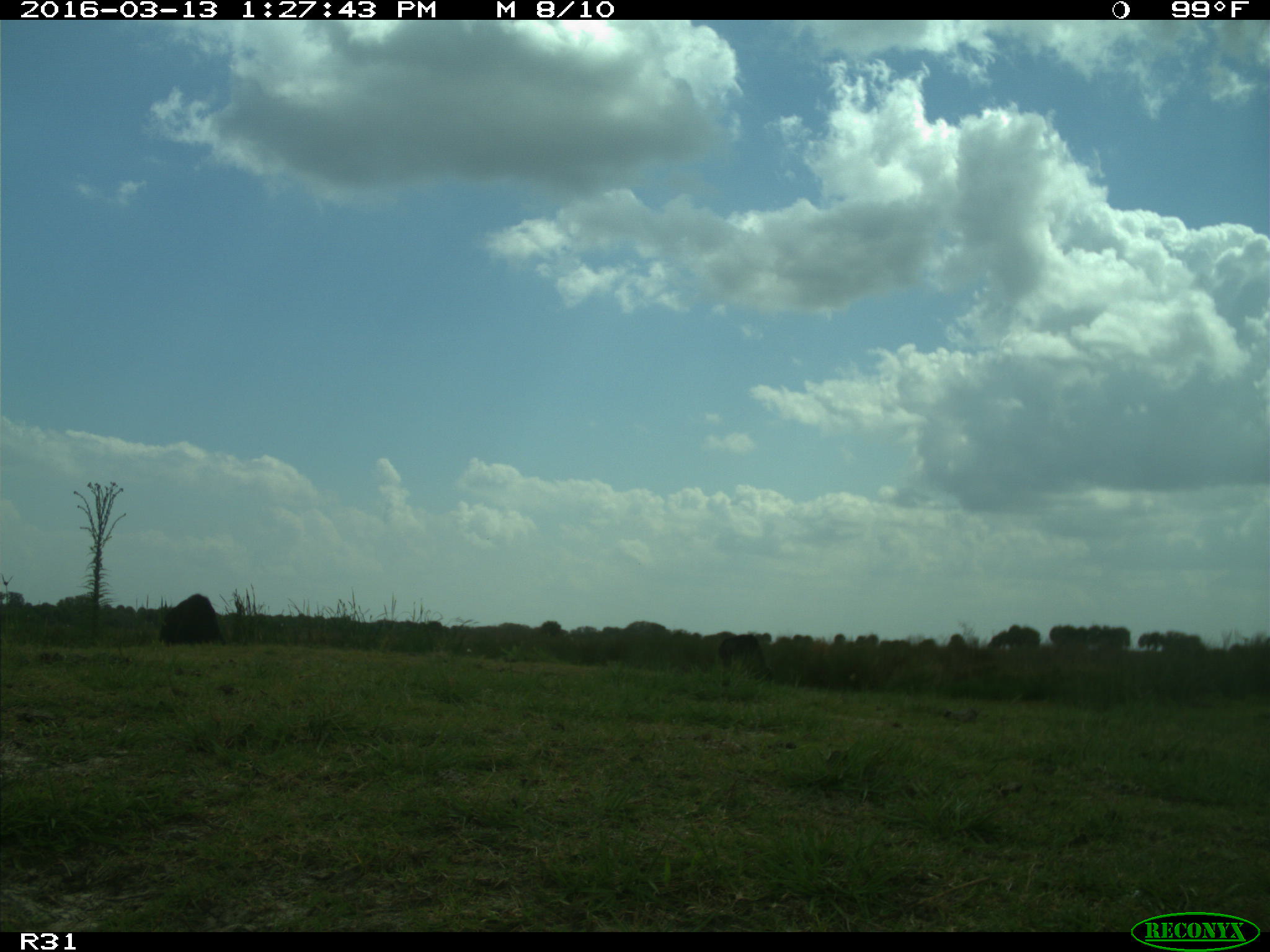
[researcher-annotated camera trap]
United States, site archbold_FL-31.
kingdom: Animalia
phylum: Chordata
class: Mammalia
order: Artiodactyla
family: Bovidae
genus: Bos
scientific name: Bos taurus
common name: domestic cow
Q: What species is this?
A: Bos taurus (domestic cow).